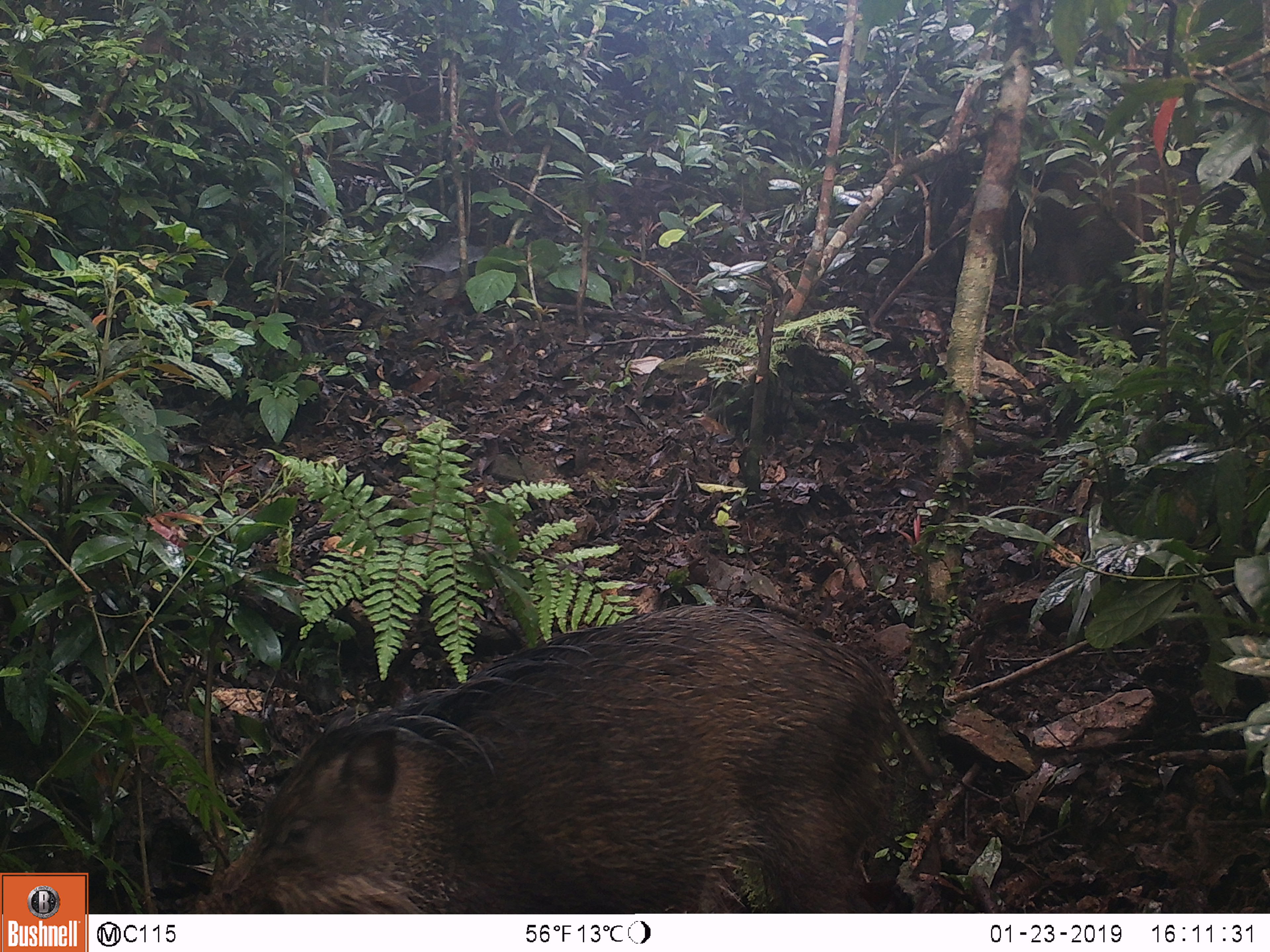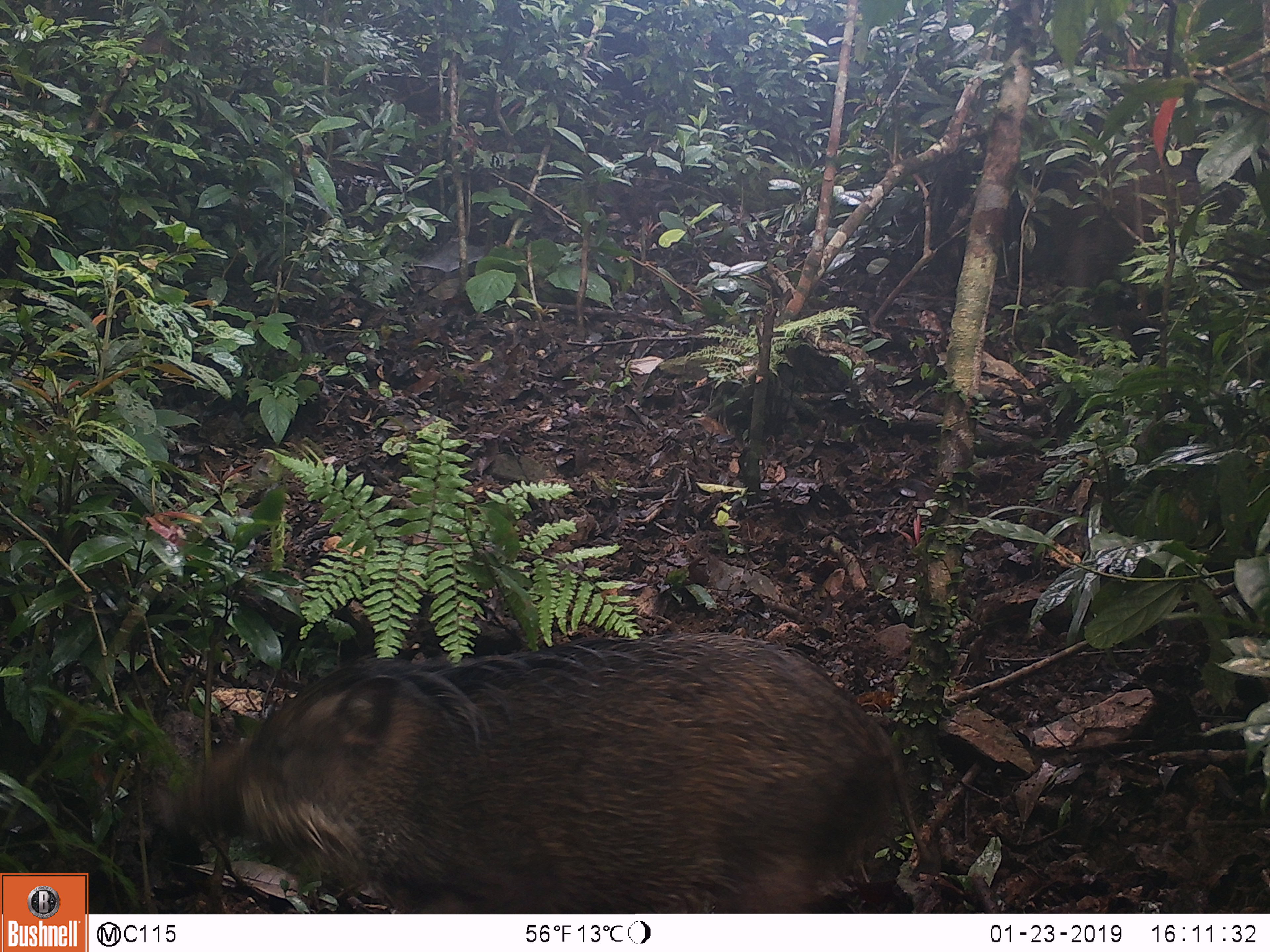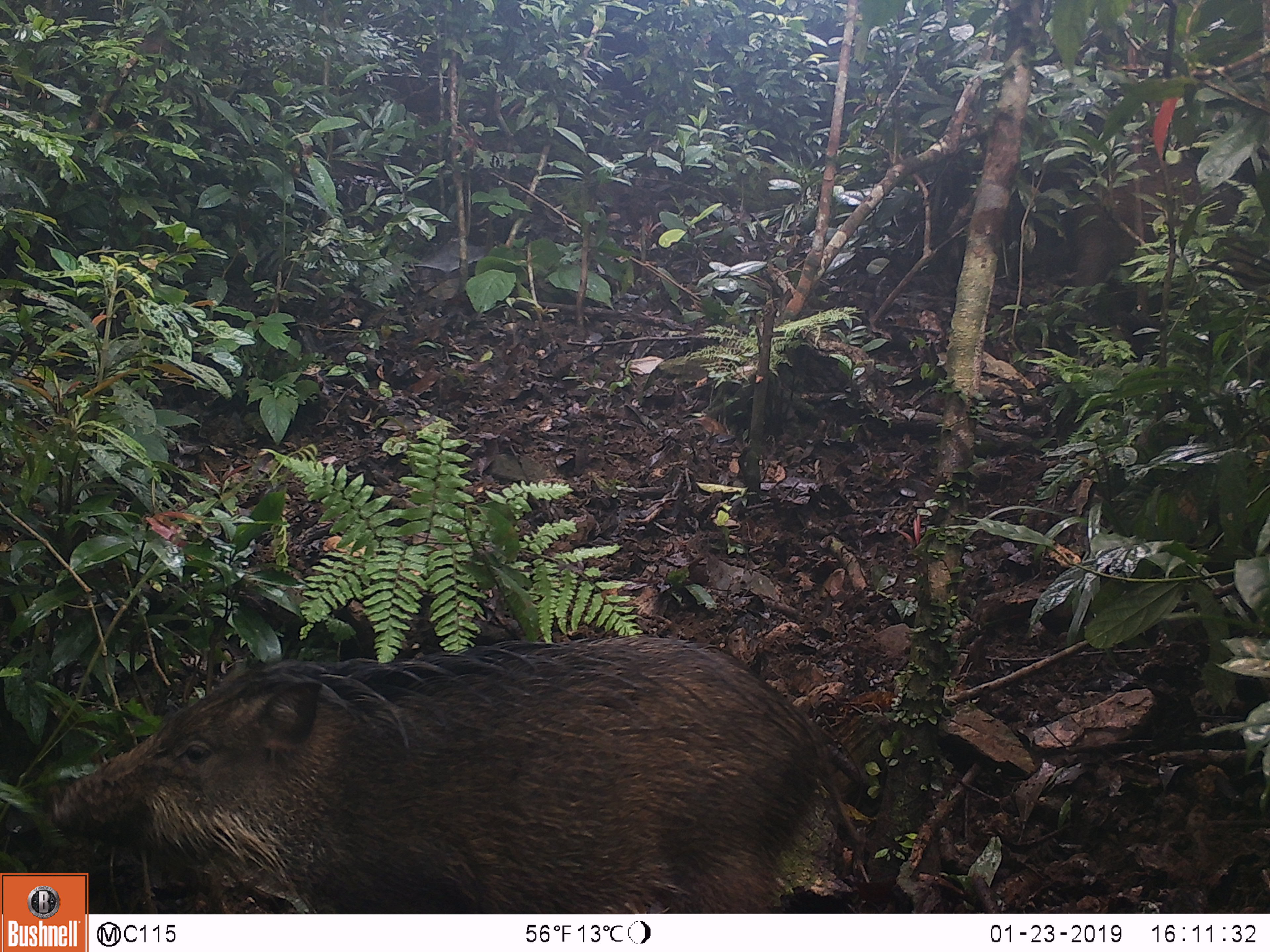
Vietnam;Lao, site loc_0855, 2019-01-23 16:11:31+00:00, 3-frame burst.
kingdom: Animalia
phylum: Chordata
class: Mammalia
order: Artiodactyla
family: Suidae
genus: Sus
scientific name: Sus scrofa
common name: eurasian wild pig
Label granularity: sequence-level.